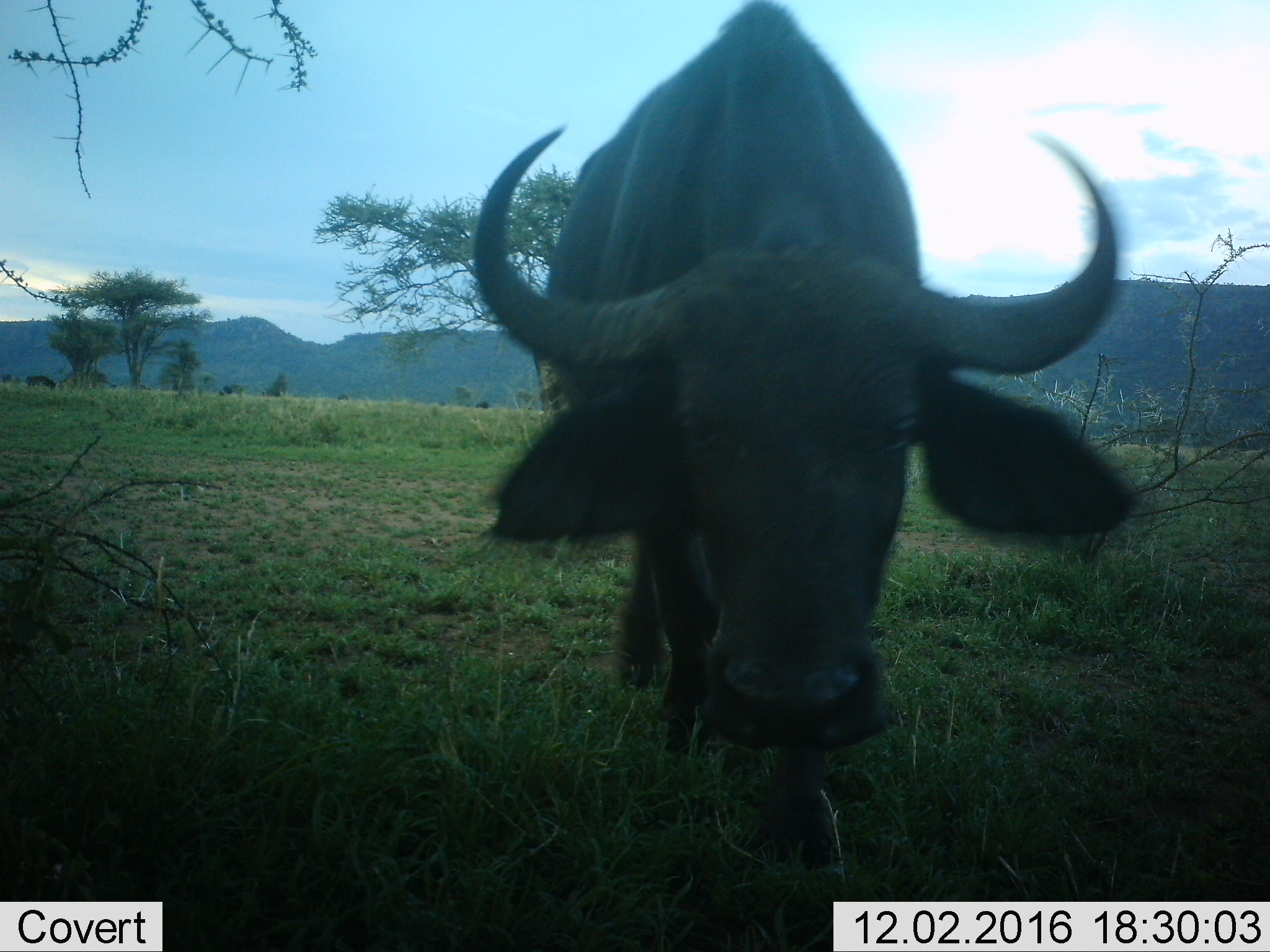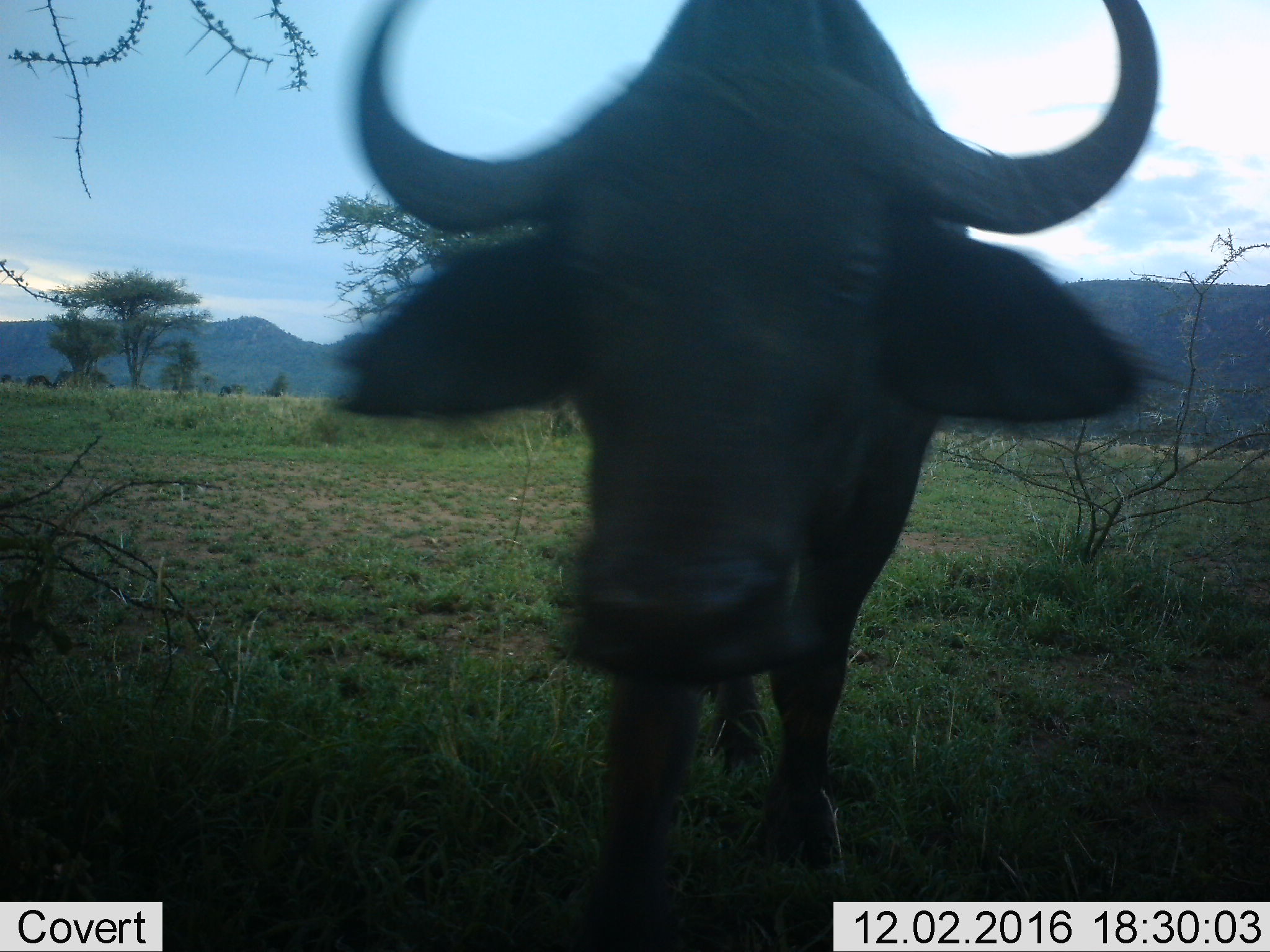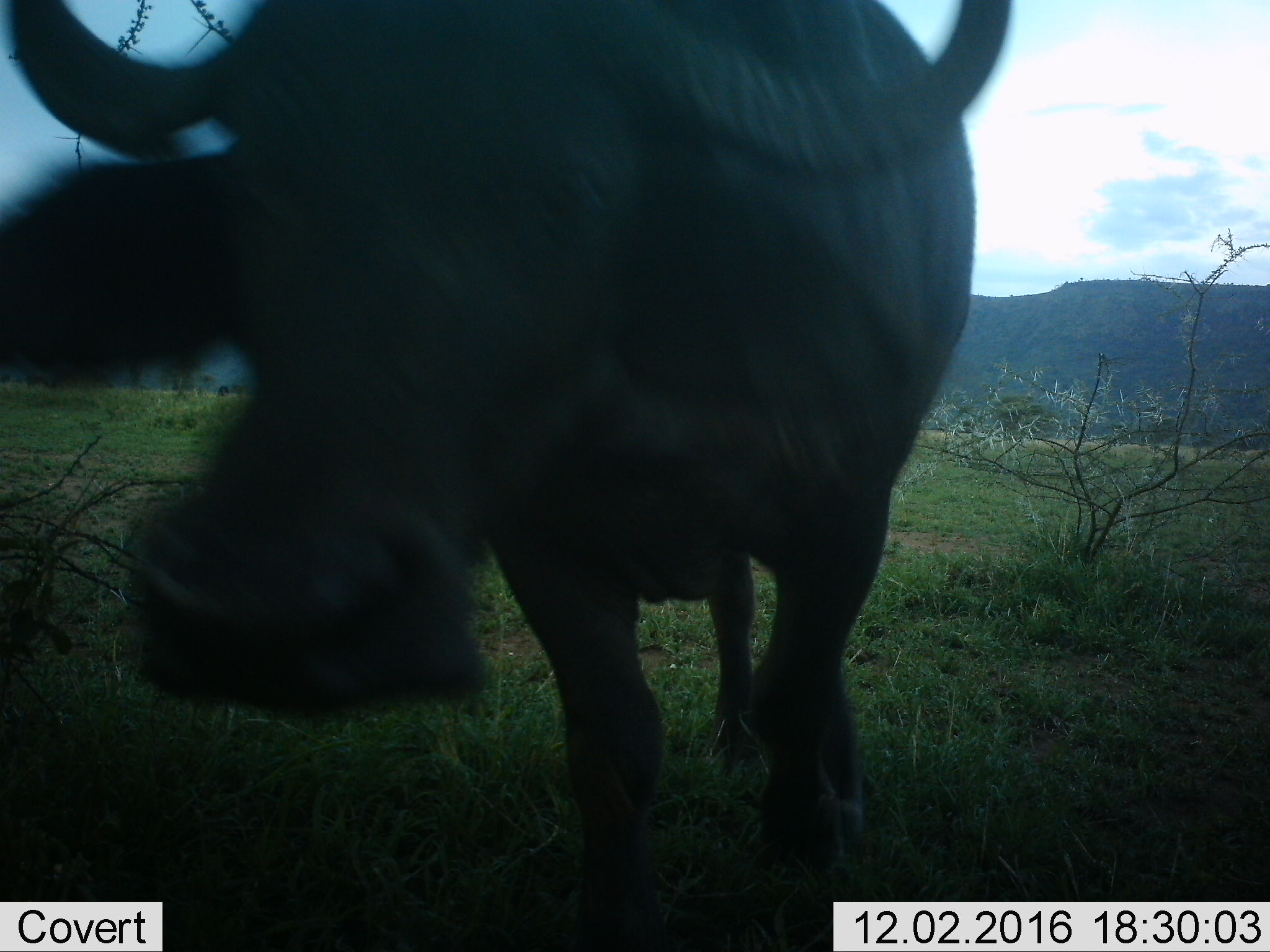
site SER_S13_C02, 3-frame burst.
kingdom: Animalia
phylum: Chordata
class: Mammalia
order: Artiodactyla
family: Bovidae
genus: Syncerus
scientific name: Syncerus caffer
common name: african buffalo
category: buffalo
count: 1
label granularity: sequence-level